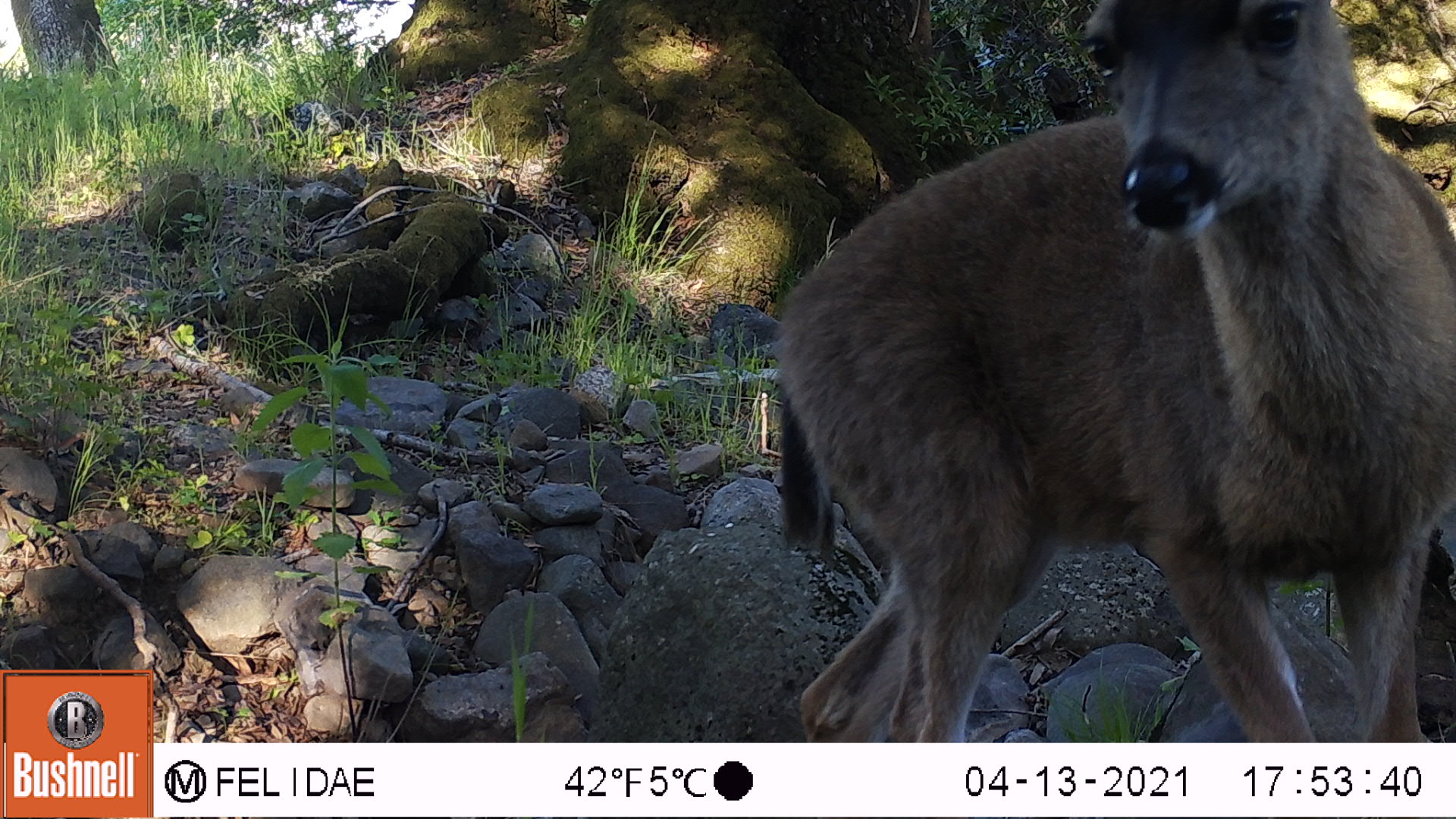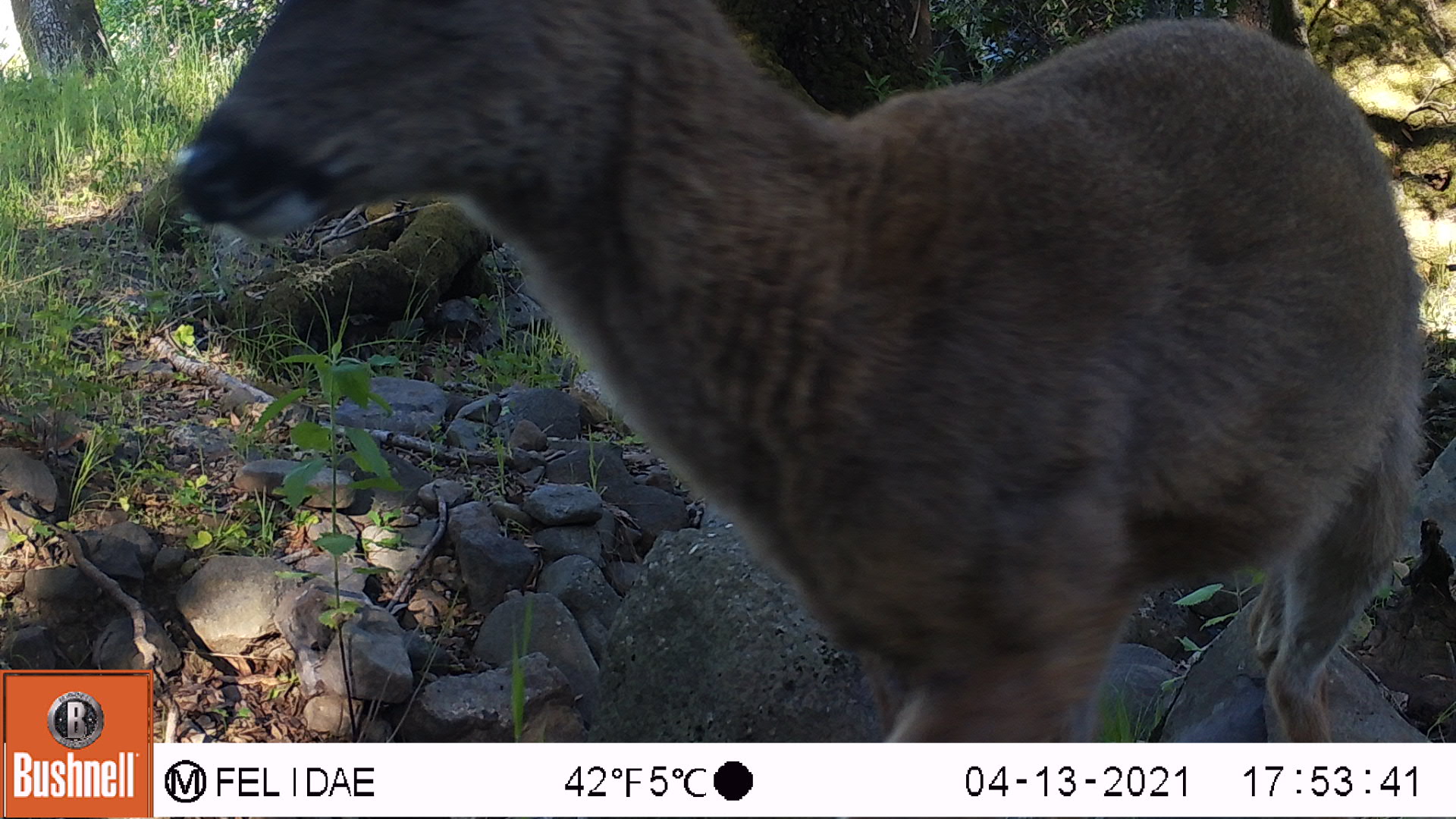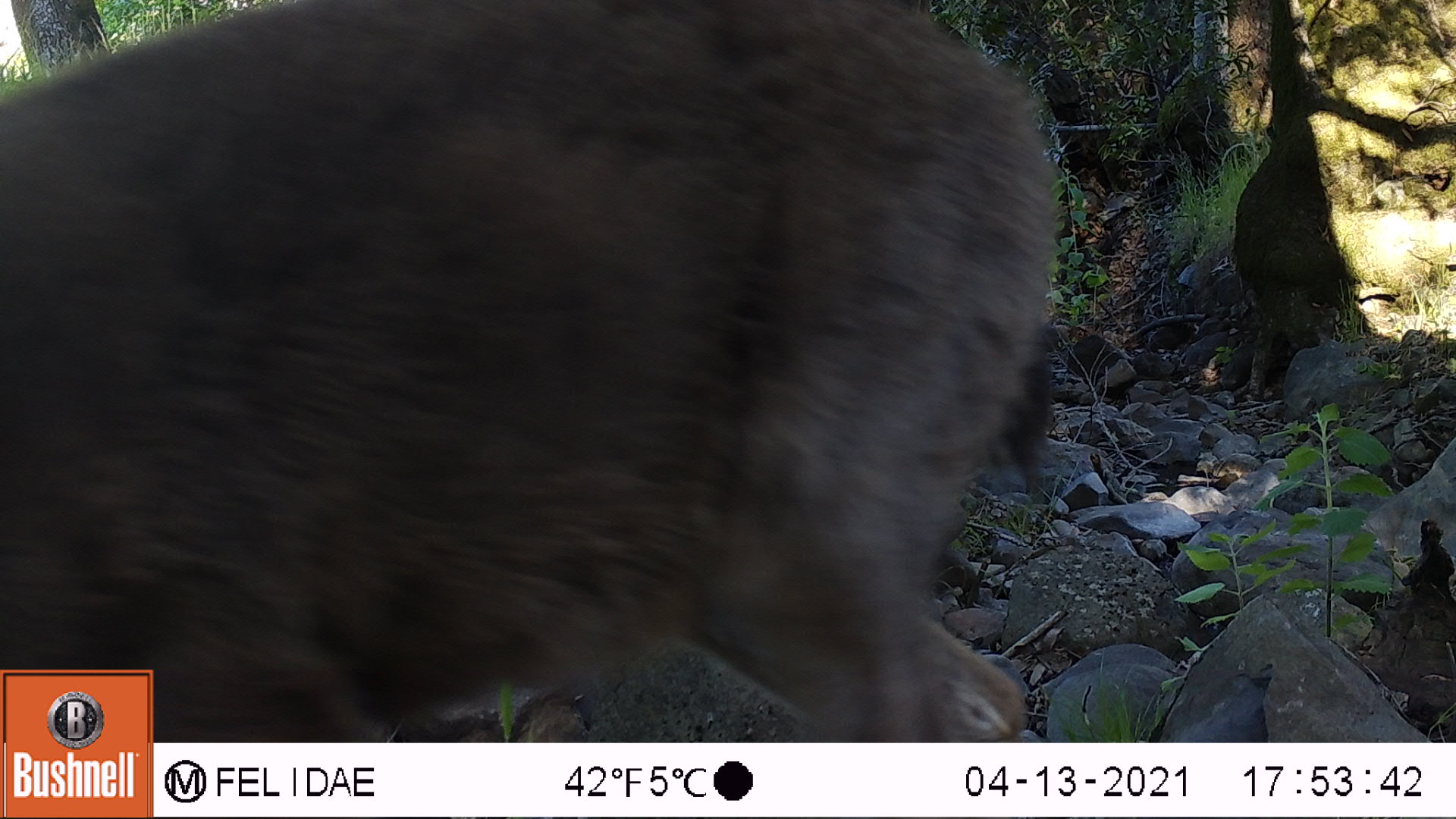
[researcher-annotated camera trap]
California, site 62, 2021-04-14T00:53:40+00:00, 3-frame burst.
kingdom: Animalia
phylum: Chordata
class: Mammalia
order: Artiodactyla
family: Cervidae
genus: Odocoileus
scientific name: Odocoileus hemionus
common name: mule deer